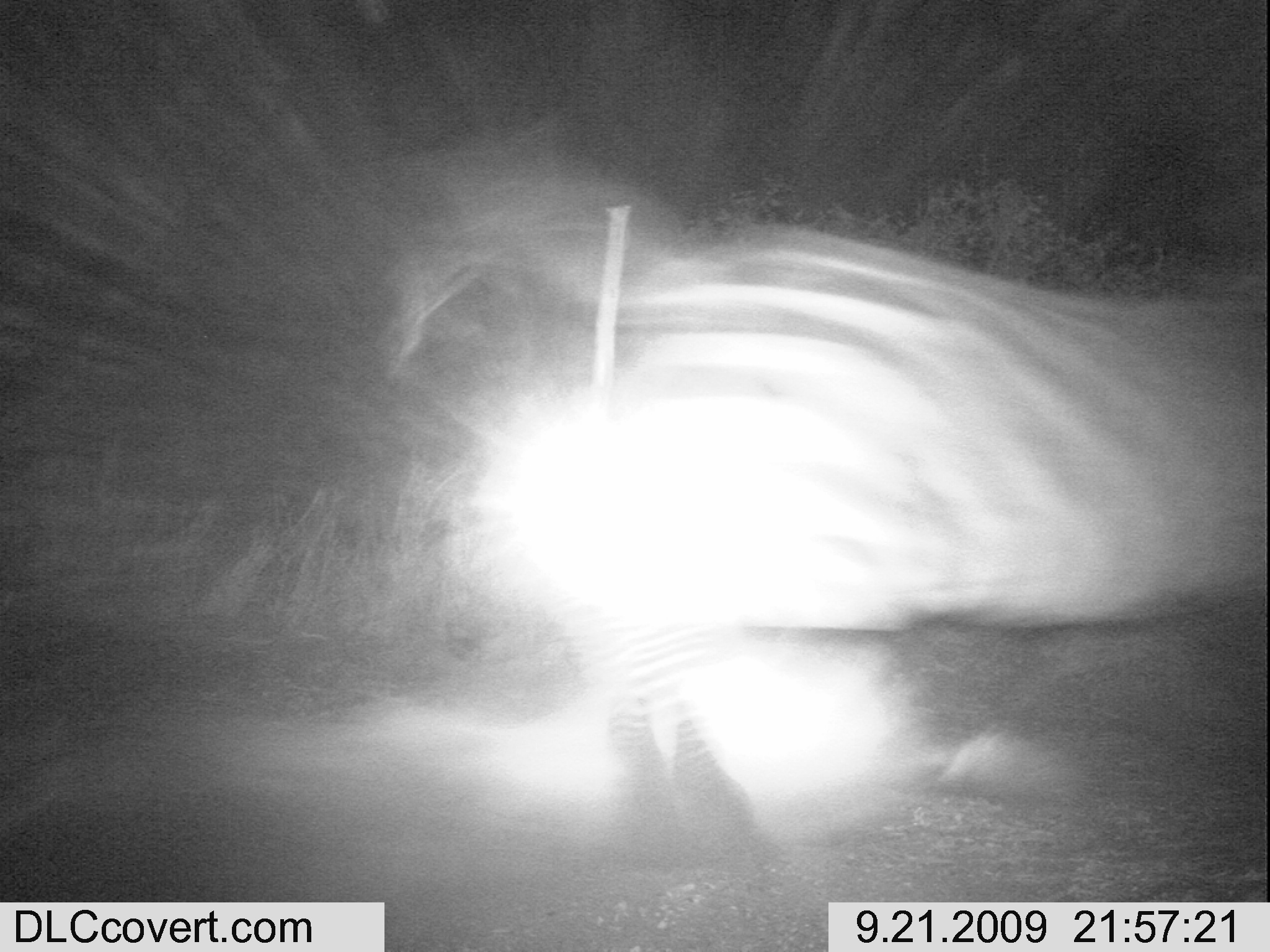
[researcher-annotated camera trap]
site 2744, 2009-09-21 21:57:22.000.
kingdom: Animalia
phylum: Chordata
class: Mammalia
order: Perissodactyla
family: Equidae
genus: Equus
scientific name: Equus quagga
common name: plains zebra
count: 1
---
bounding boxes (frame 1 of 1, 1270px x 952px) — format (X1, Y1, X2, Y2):
equus quagga: (481, 209, 1266, 848)